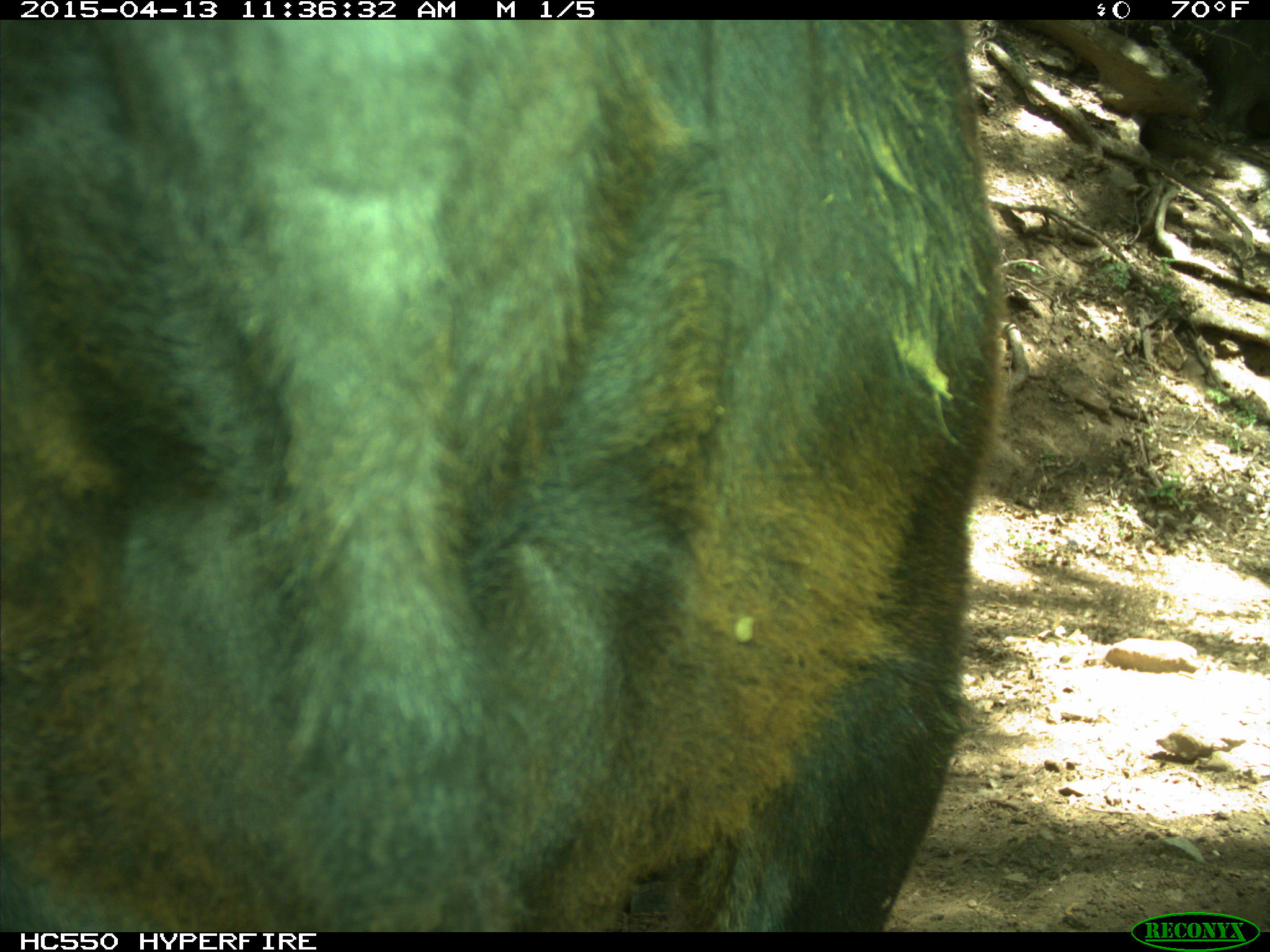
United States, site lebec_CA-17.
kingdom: Animalia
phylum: Chordata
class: Mammalia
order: Artiodactyla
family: Bovidae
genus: Bos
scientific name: Bos taurus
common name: domestic cow